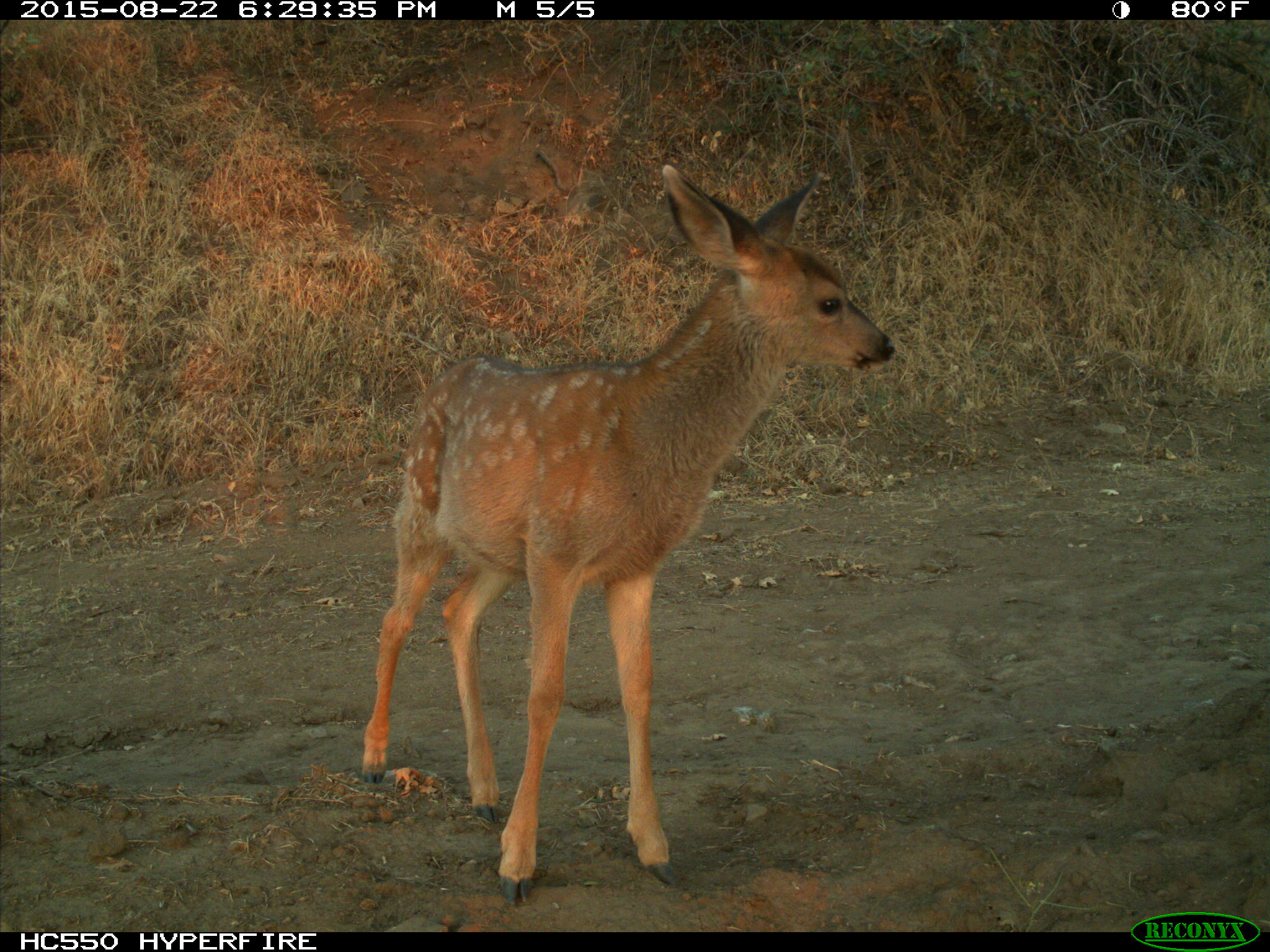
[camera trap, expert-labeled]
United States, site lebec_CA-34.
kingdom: Animalia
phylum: Chordata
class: Mammalia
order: Artiodactyla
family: Cervidae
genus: Odocoileus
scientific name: Odocoileus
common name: deer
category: unidentified deer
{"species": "unidentified deer (deer) (Odocoileus)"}